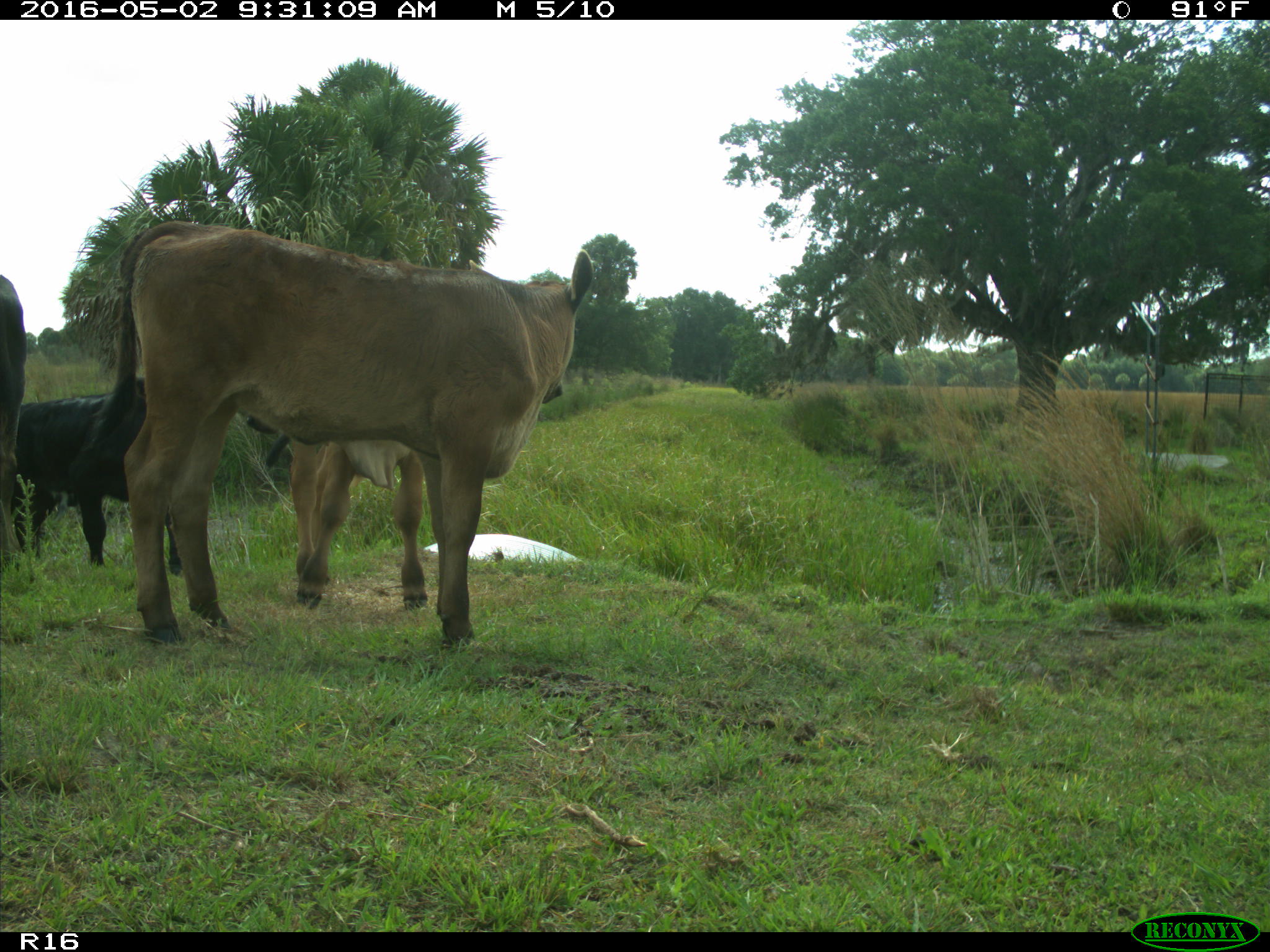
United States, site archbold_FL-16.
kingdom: Animalia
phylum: Chordata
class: Mammalia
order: Artiodactyla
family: Bovidae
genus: Bos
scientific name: Bos taurus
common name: domestic cow